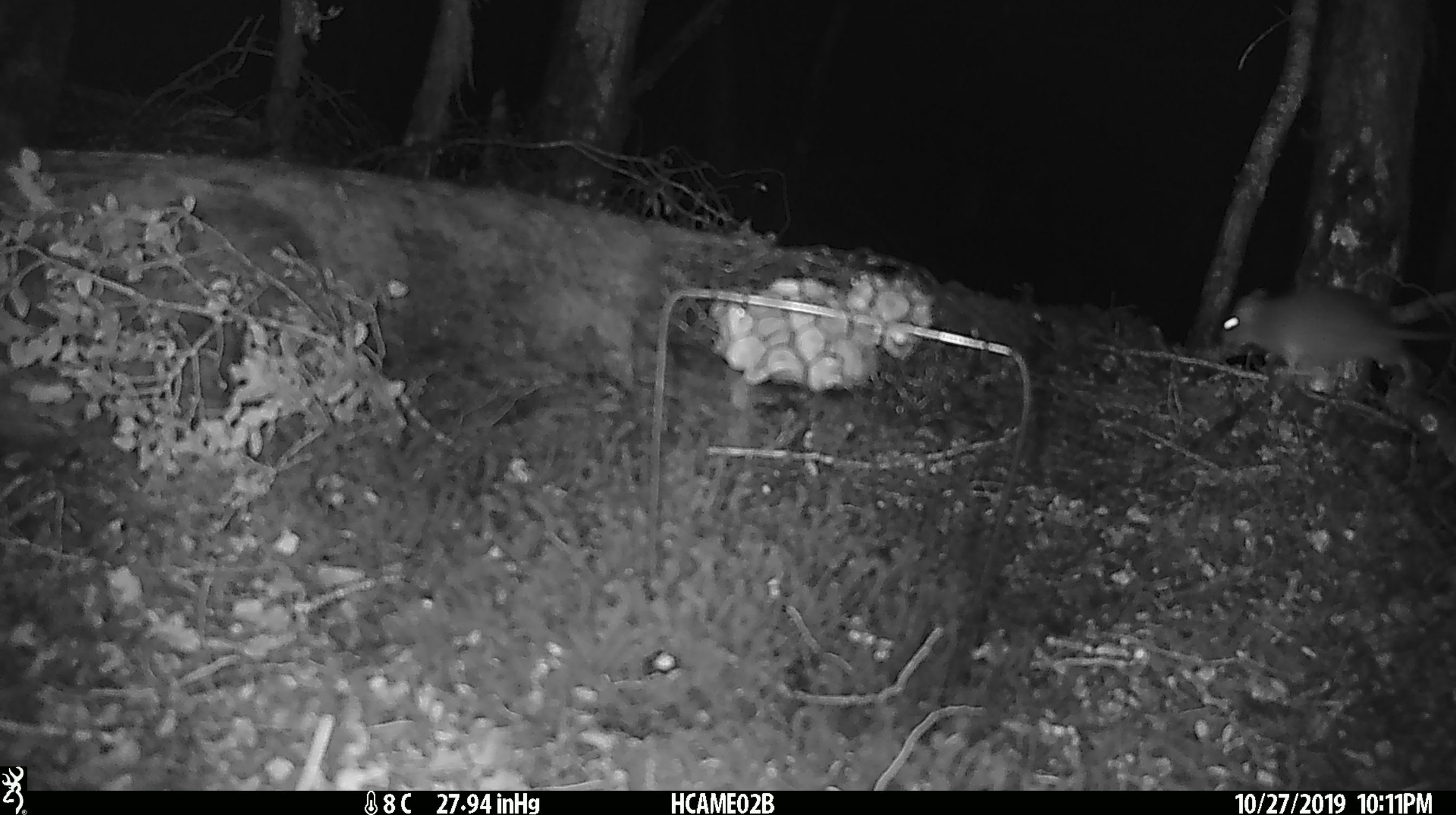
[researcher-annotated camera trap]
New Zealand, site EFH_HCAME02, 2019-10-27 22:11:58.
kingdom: Animalia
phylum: Chordata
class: Mammalia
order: Rodentia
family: Muridae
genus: Rattus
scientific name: Rattus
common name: rat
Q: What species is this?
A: Rat (Rattus).